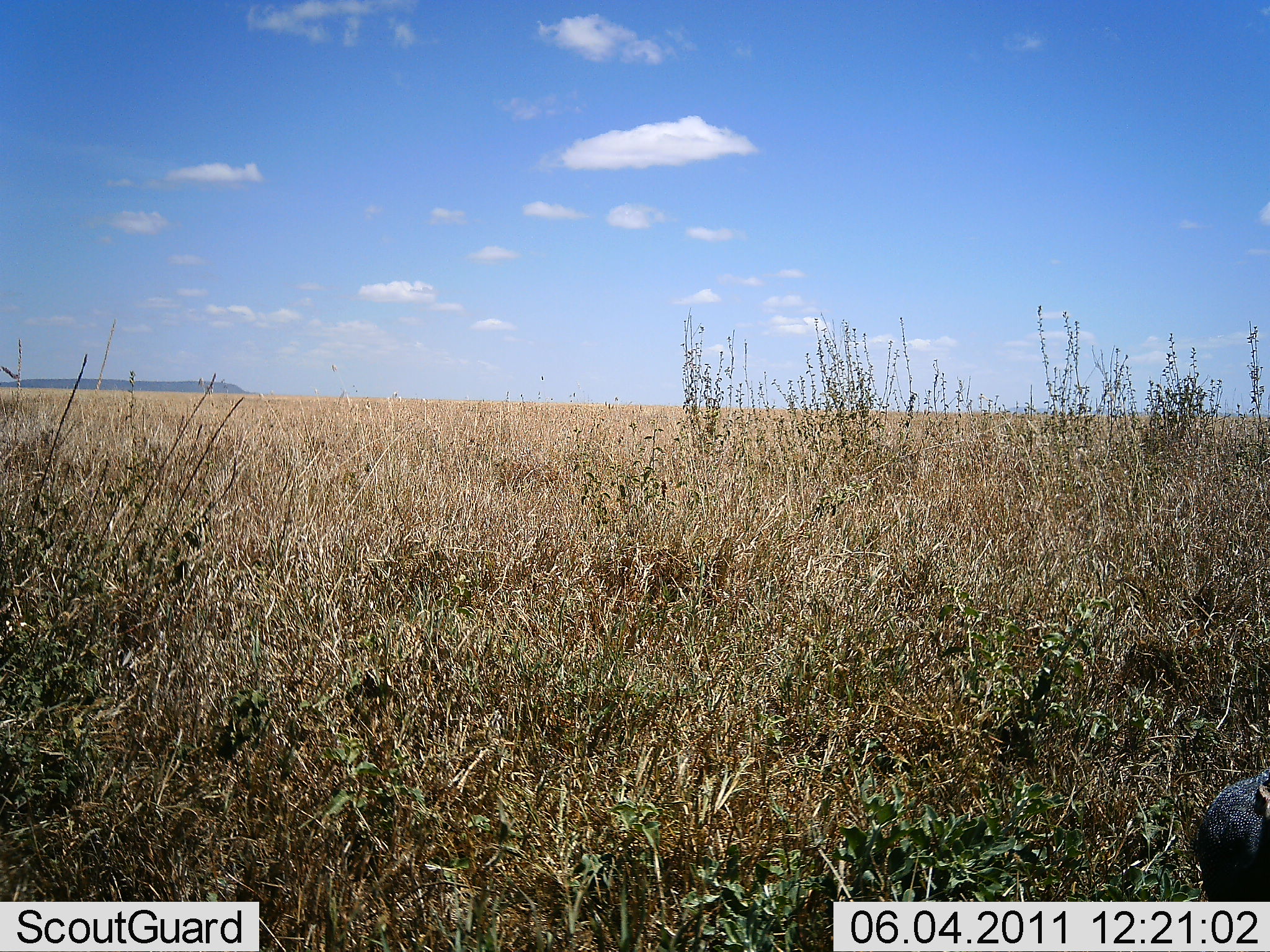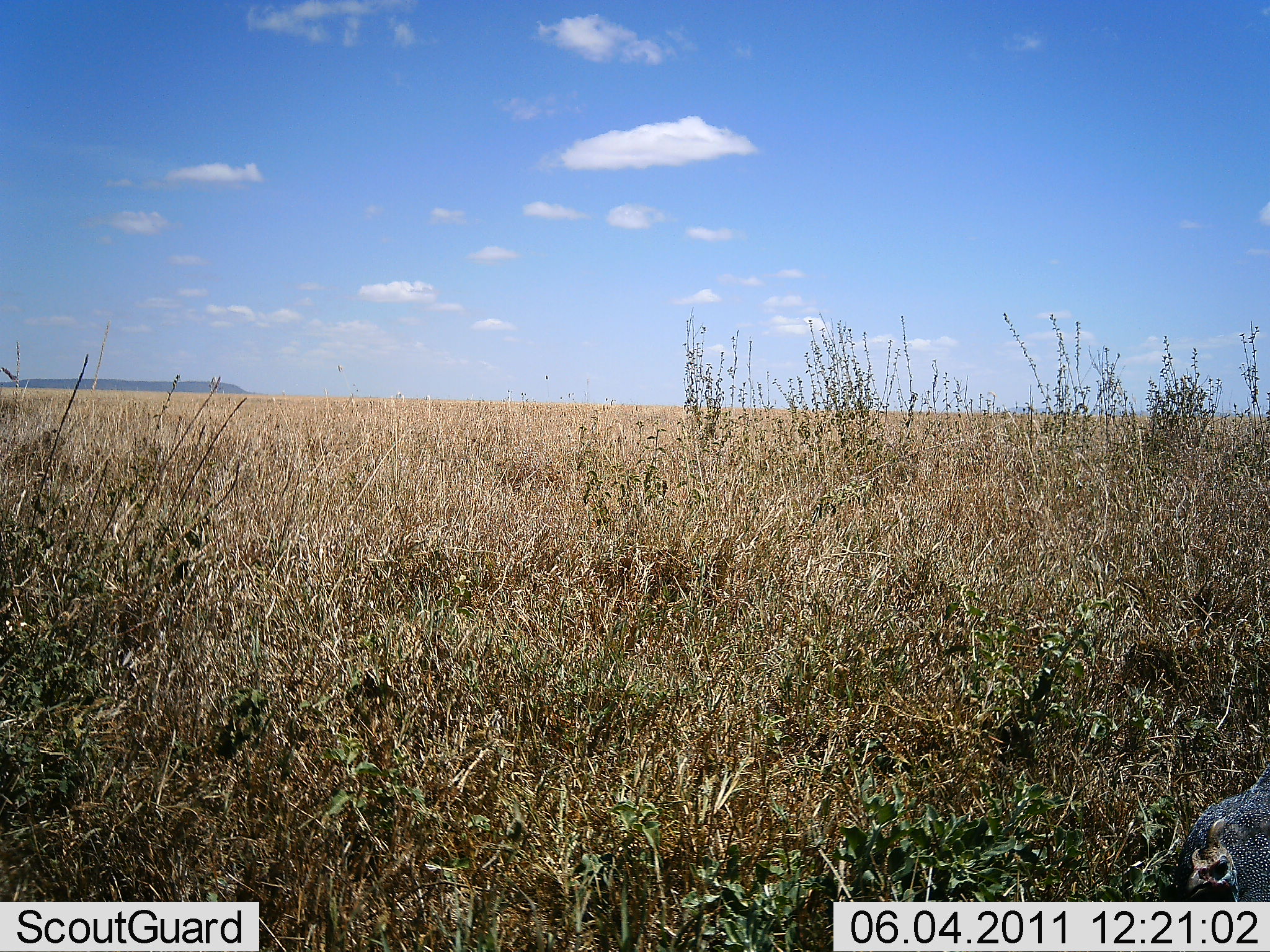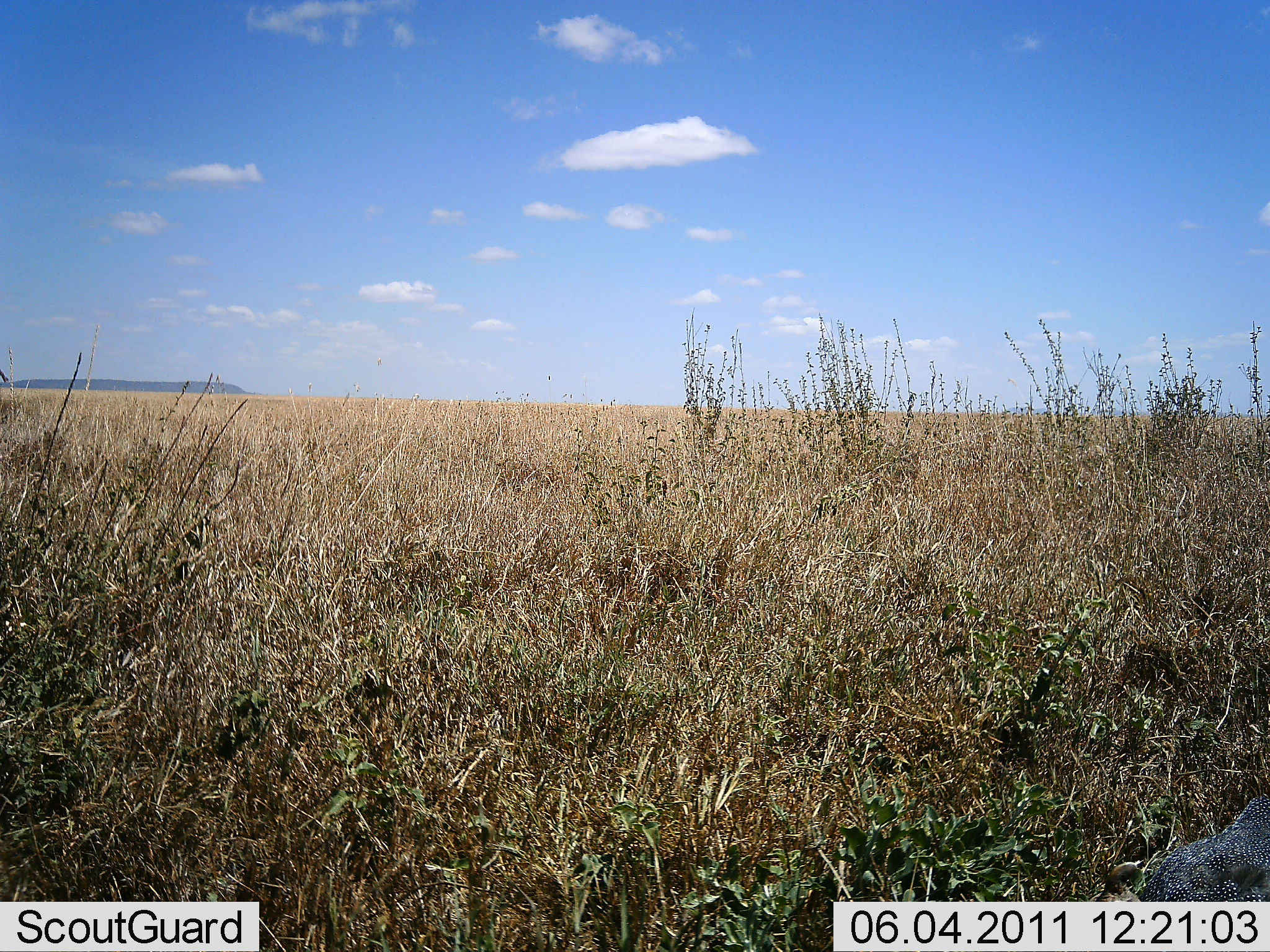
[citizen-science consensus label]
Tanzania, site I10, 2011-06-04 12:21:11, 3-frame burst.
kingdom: Animalia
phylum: Chordata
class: Aves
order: Galliformes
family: Numididae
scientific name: Numididae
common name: guinea fowl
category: guineafowl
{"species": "guineafowl (guinea fowl) (Numididae)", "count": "1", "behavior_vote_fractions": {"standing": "40%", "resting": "0%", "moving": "40%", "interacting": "0%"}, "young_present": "0%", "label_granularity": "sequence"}